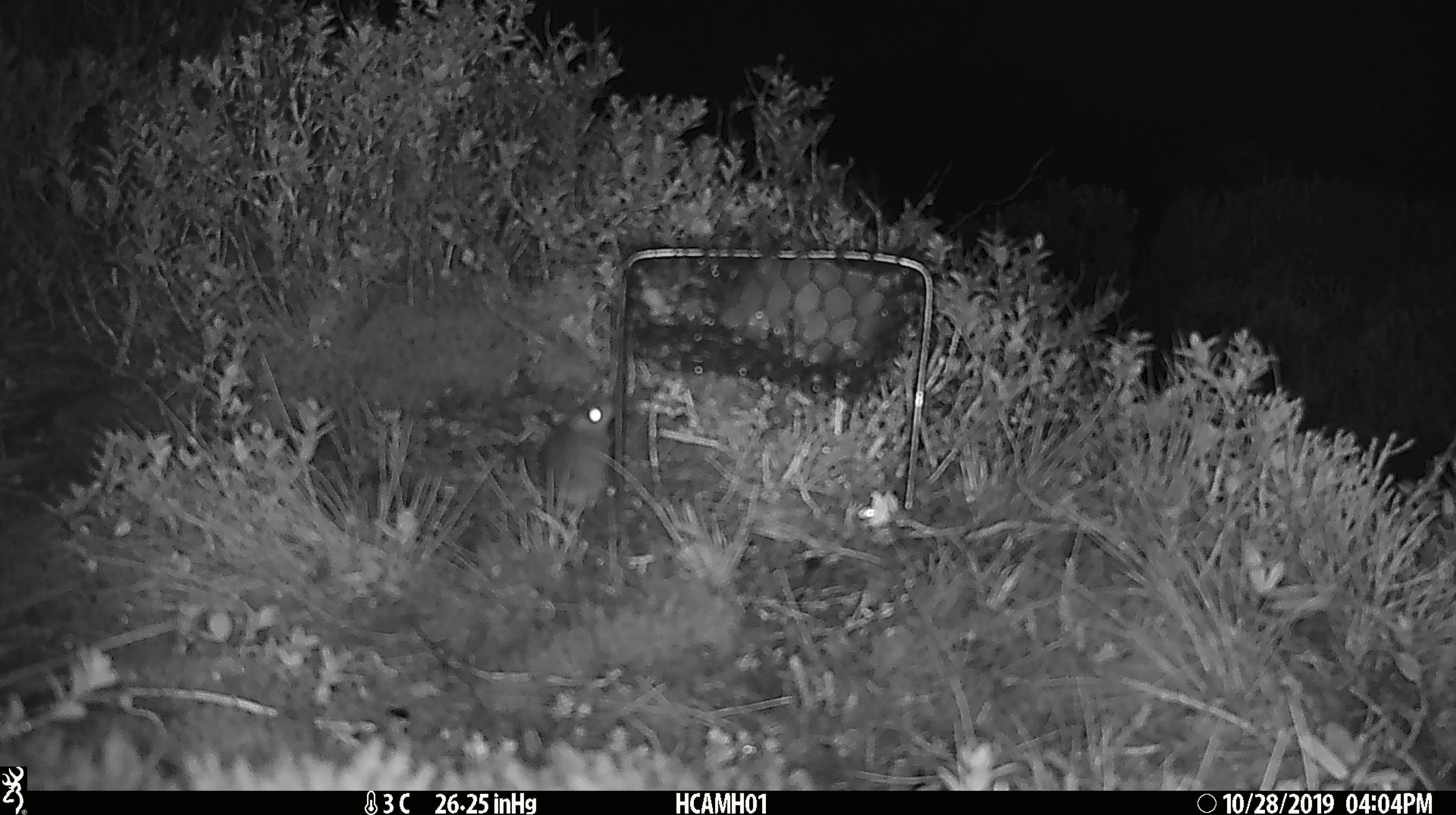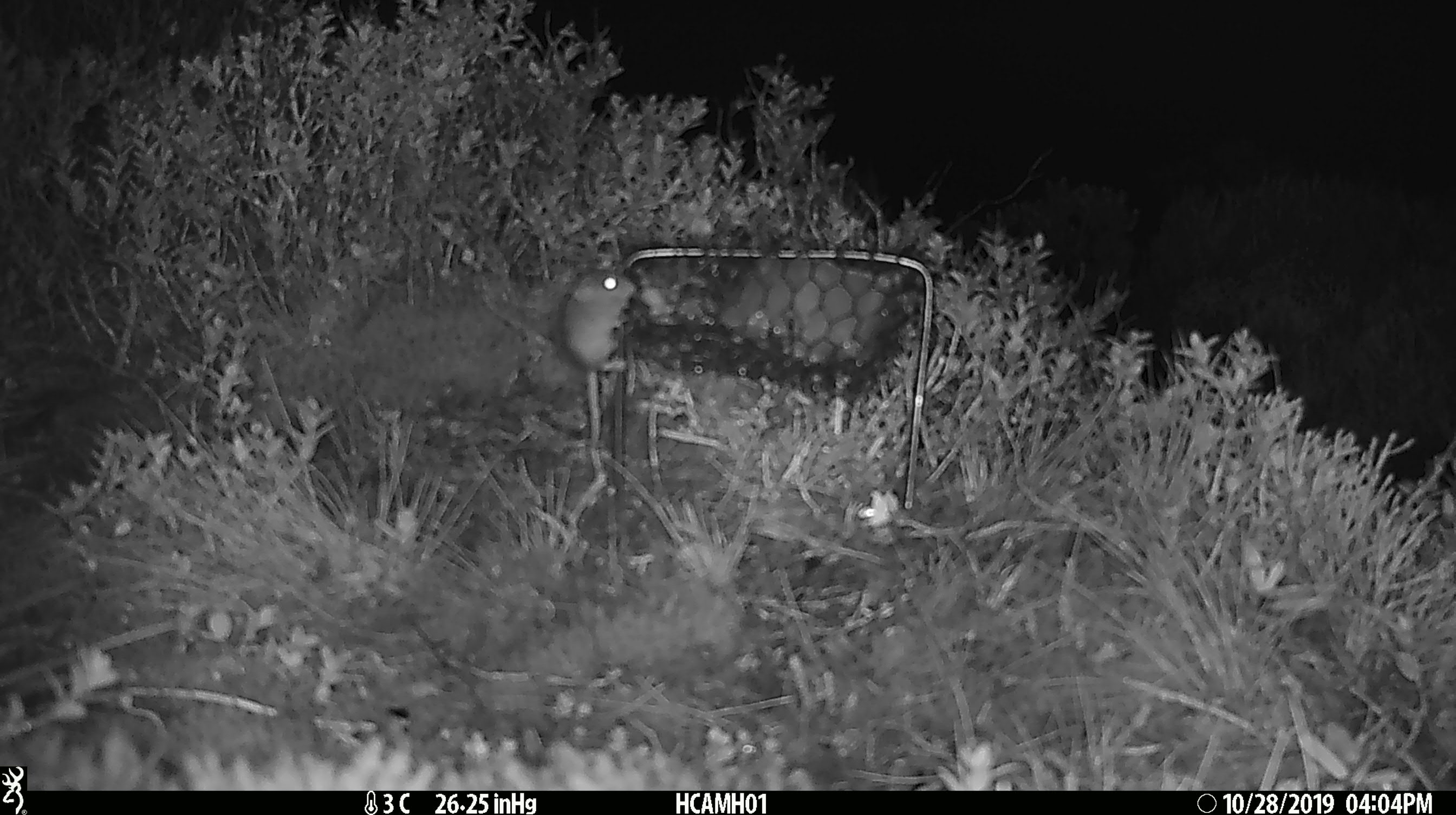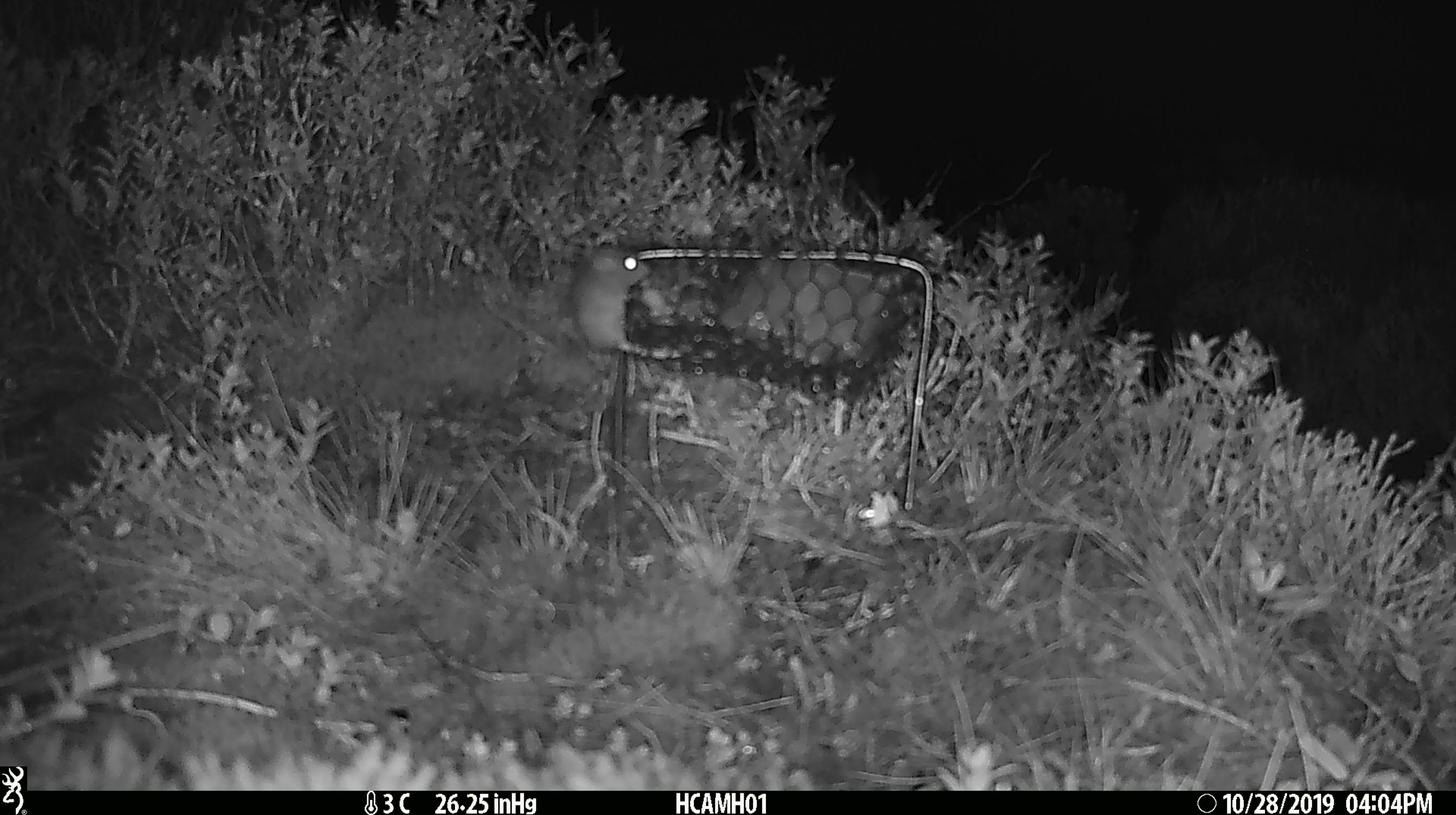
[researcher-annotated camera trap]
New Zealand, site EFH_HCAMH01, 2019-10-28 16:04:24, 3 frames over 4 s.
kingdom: Animalia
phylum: Chordata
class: Mammalia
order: Rodentia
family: Muridae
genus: Mus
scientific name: Mus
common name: mouse